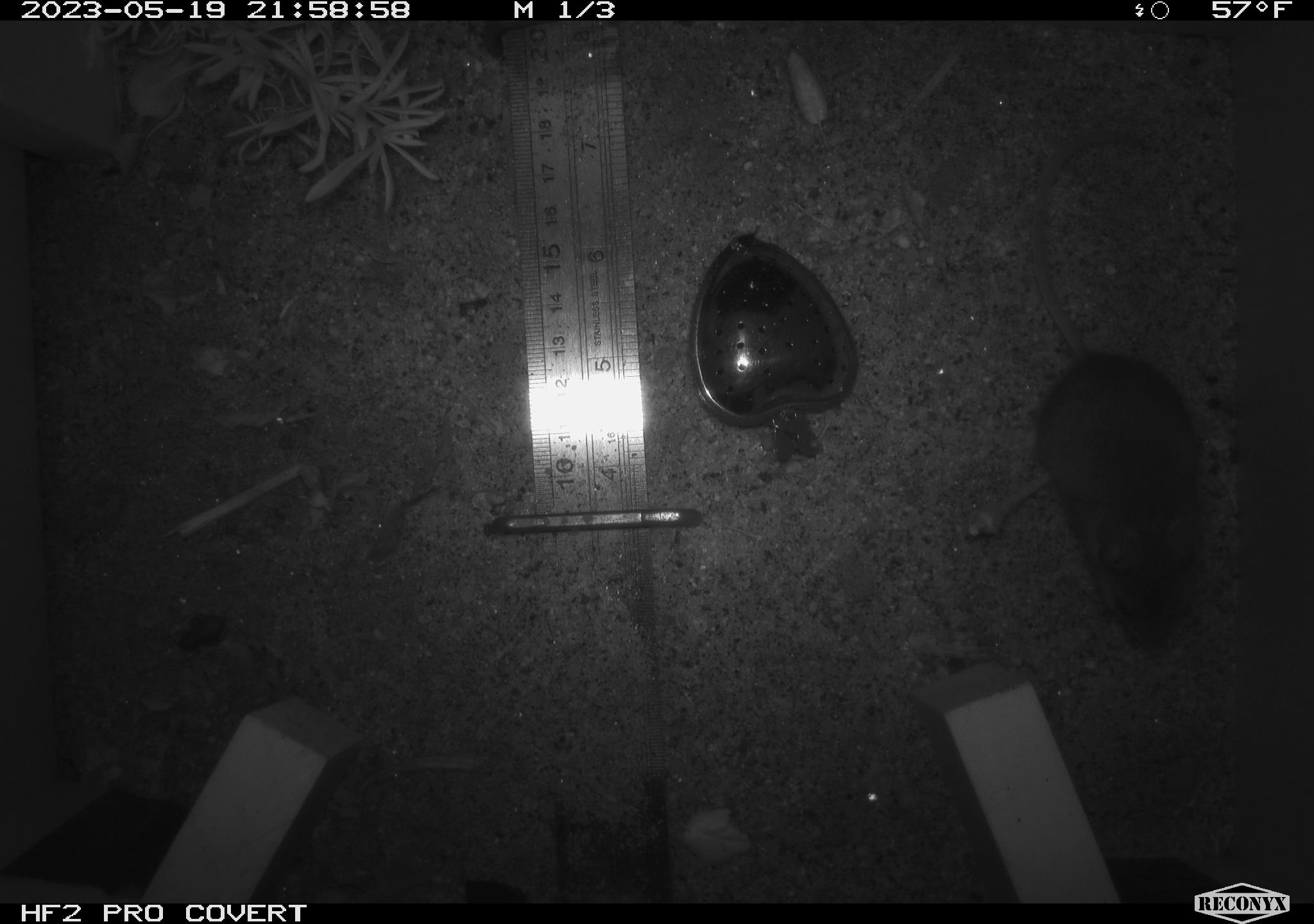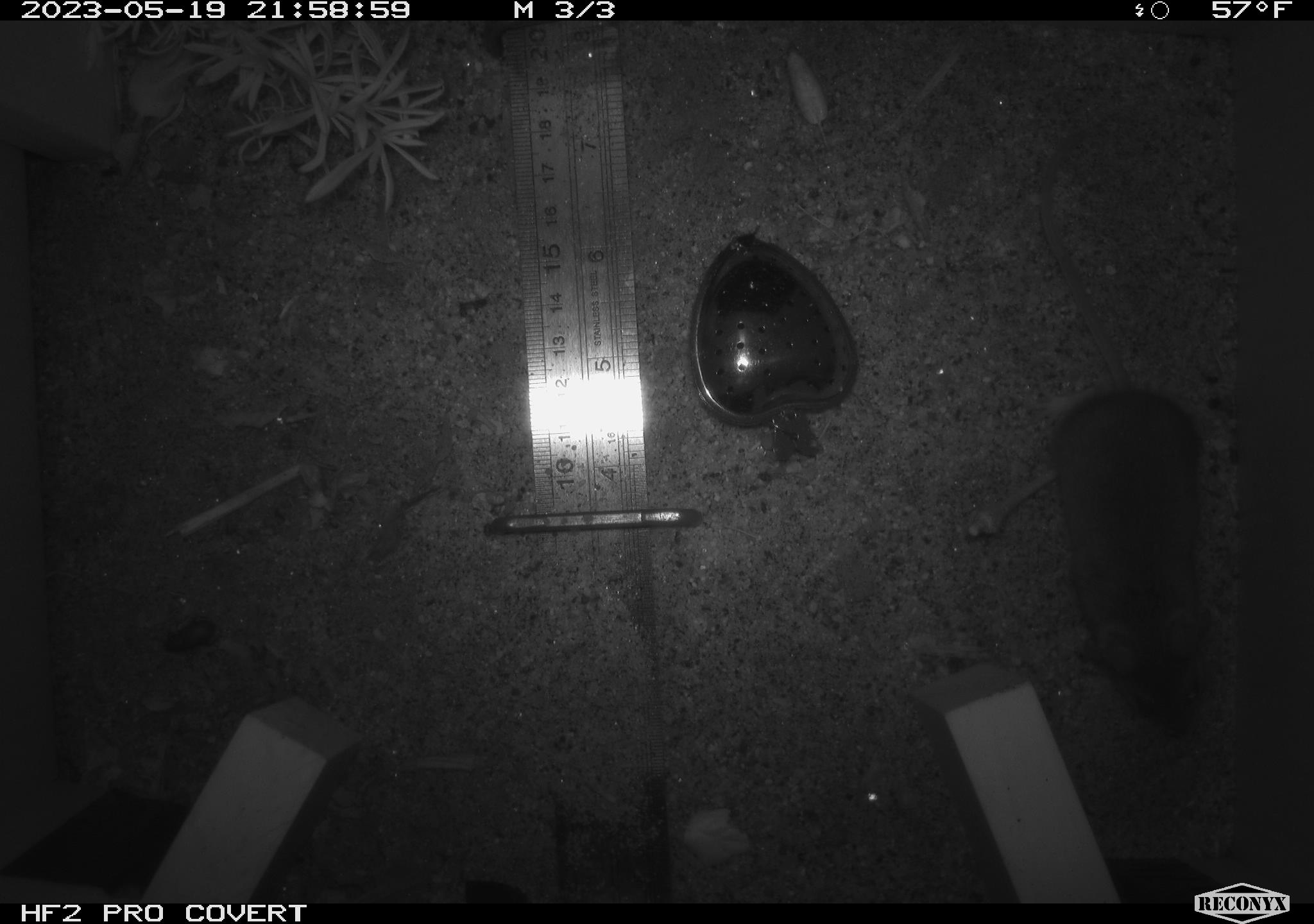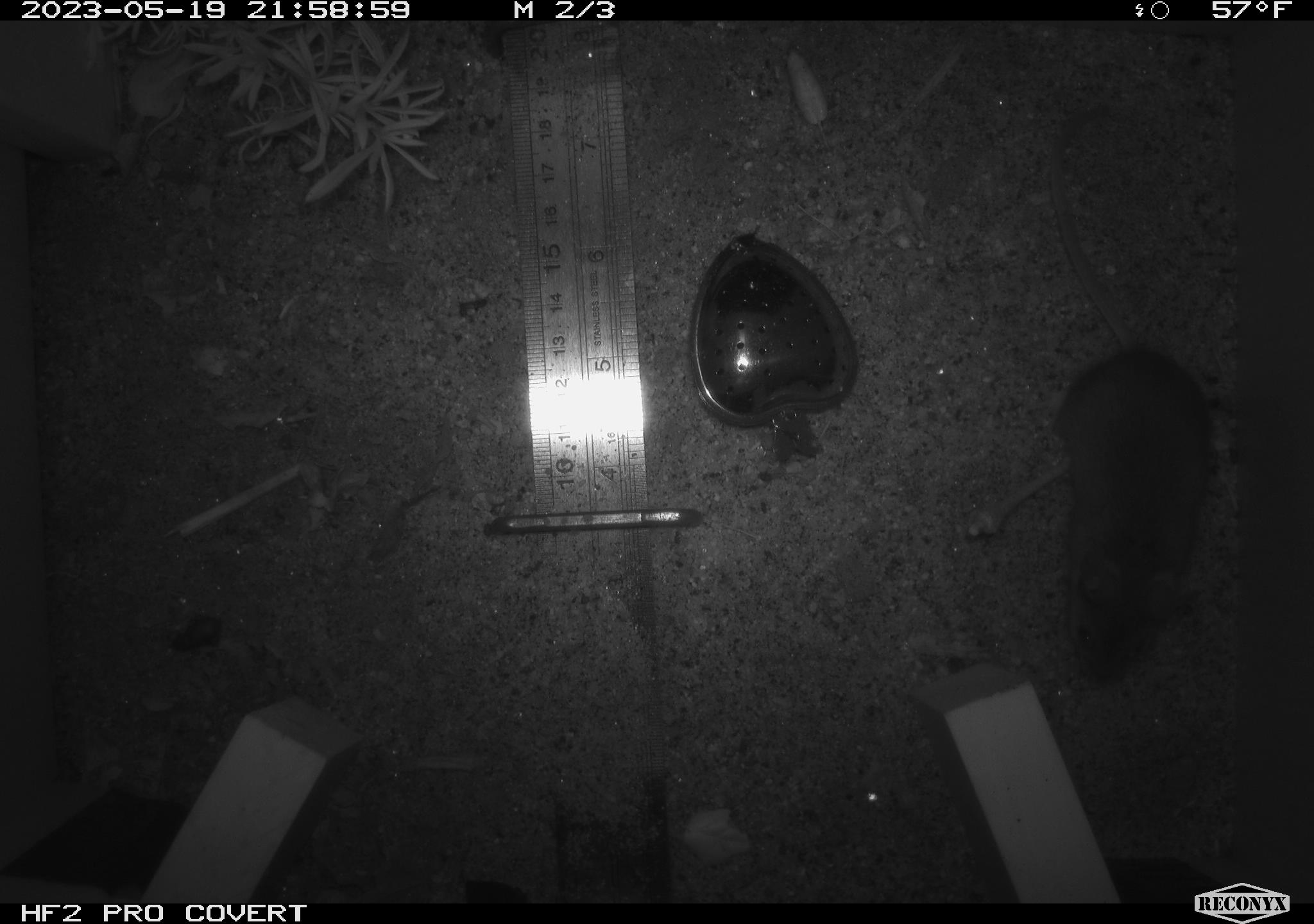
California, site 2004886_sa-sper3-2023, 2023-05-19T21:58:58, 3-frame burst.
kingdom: Animalia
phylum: Chordata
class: Mammalia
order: Rodentia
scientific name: Rodentia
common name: mouse species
Mouse species (Rodentia).